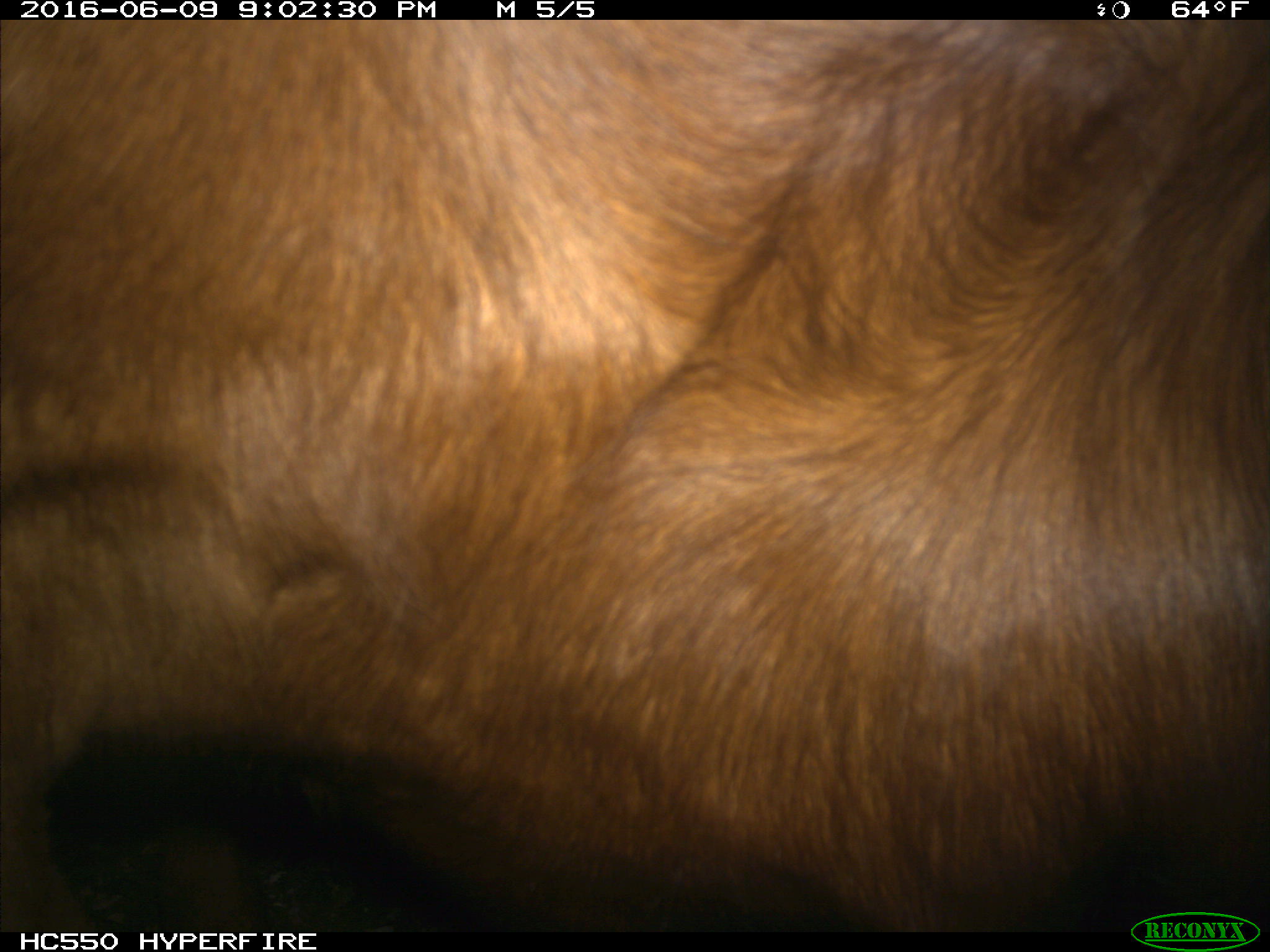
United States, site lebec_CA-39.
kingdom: Animalia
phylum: Chordata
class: Mammalia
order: Artiodactyla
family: Bovidae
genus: Bos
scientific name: Bos taurus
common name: domestic cow